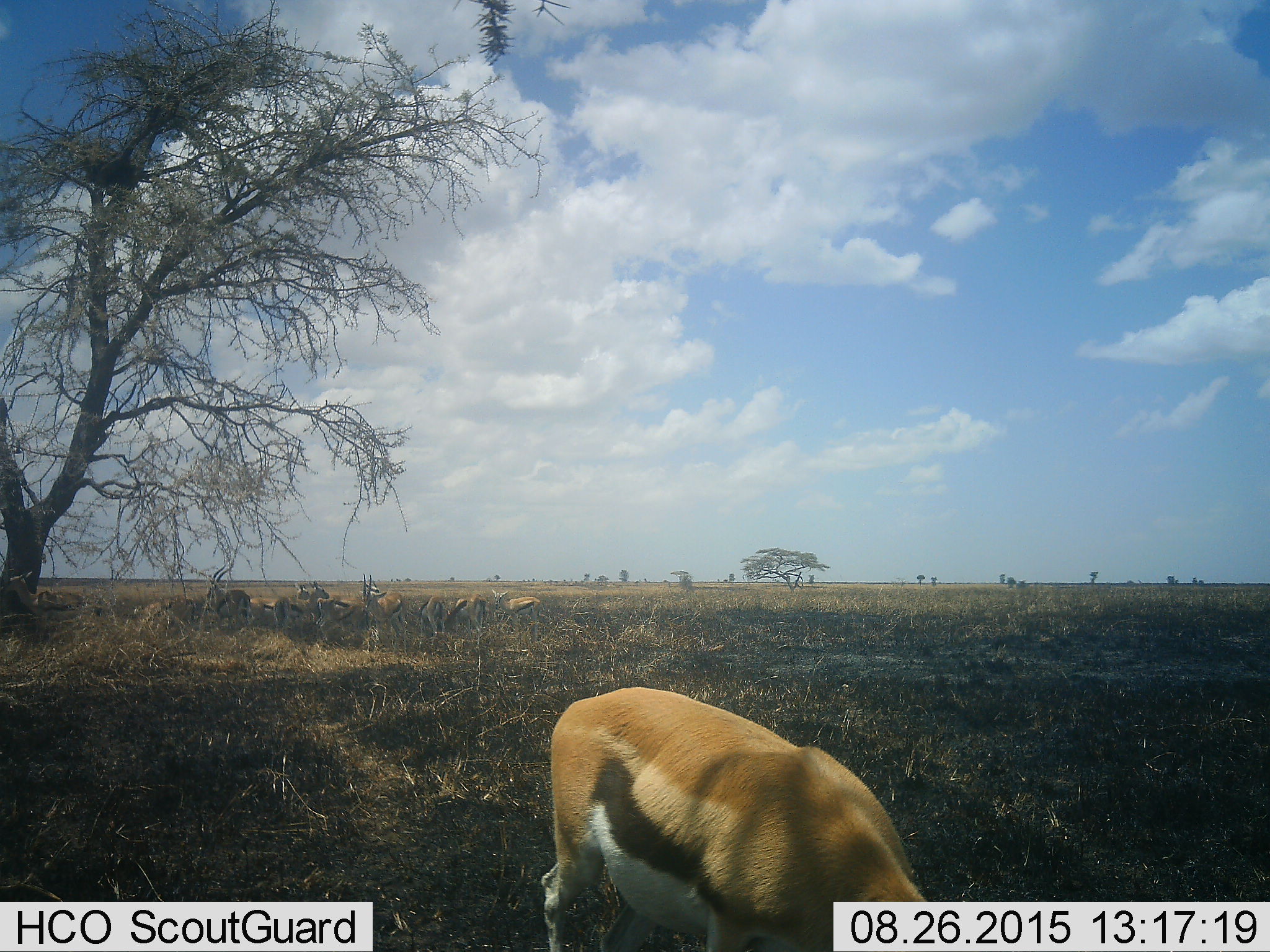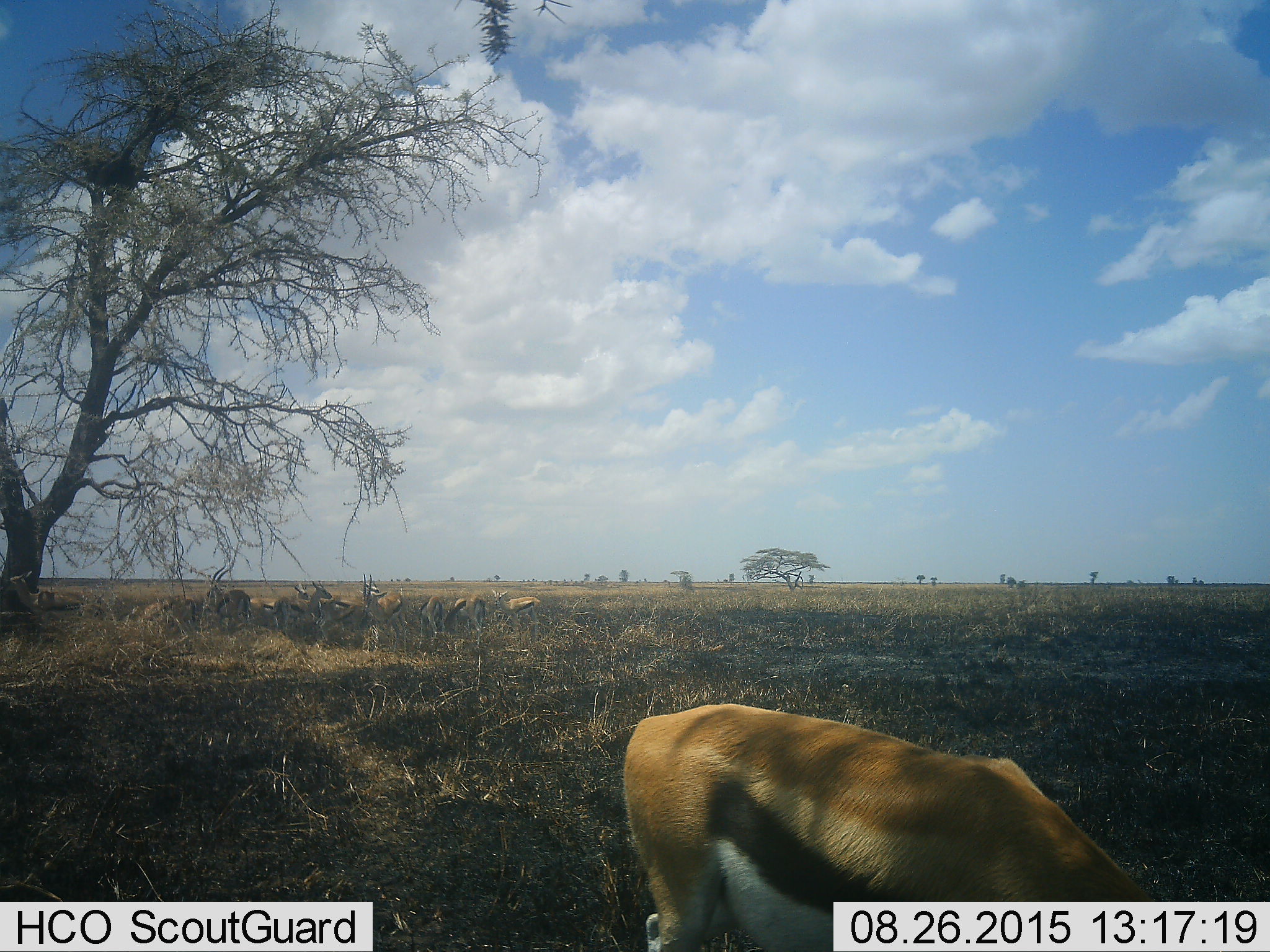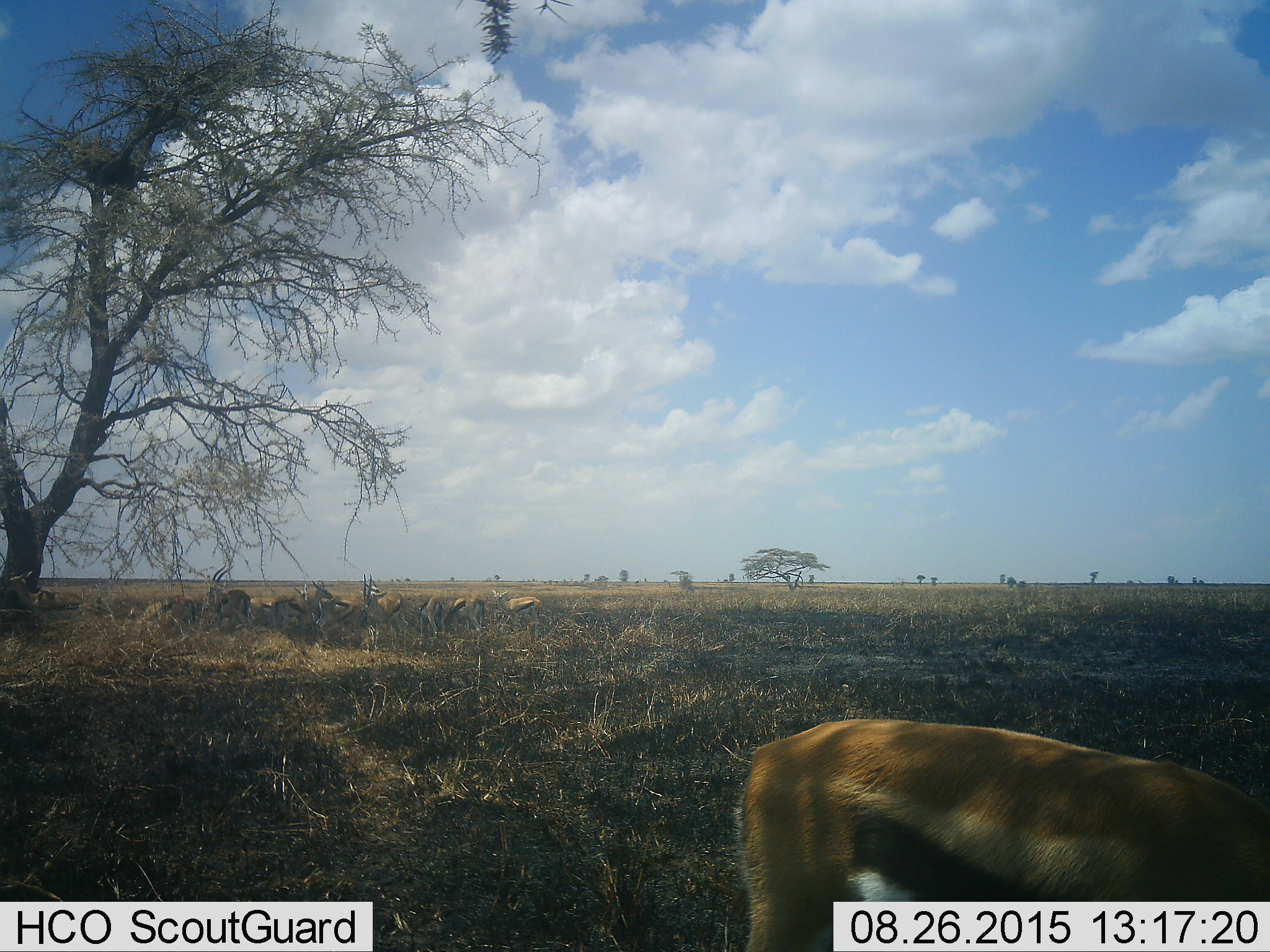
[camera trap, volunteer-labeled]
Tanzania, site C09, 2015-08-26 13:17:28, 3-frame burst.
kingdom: Animalia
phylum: Chordata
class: Mammalia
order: Artiodactyla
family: Bovidae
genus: Eudorcas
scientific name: Eudorcas thomsonii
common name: thomson's gazelle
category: gazellethomsons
Gazellethomsons (thomson's gazelle) (Eudorcas thomsonii), count 11-50. Behavior (volunteer vote fractions): standing 64%, resting 36%, moving 43%, interacting 29%. Young present (vote fraction): 7%. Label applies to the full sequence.